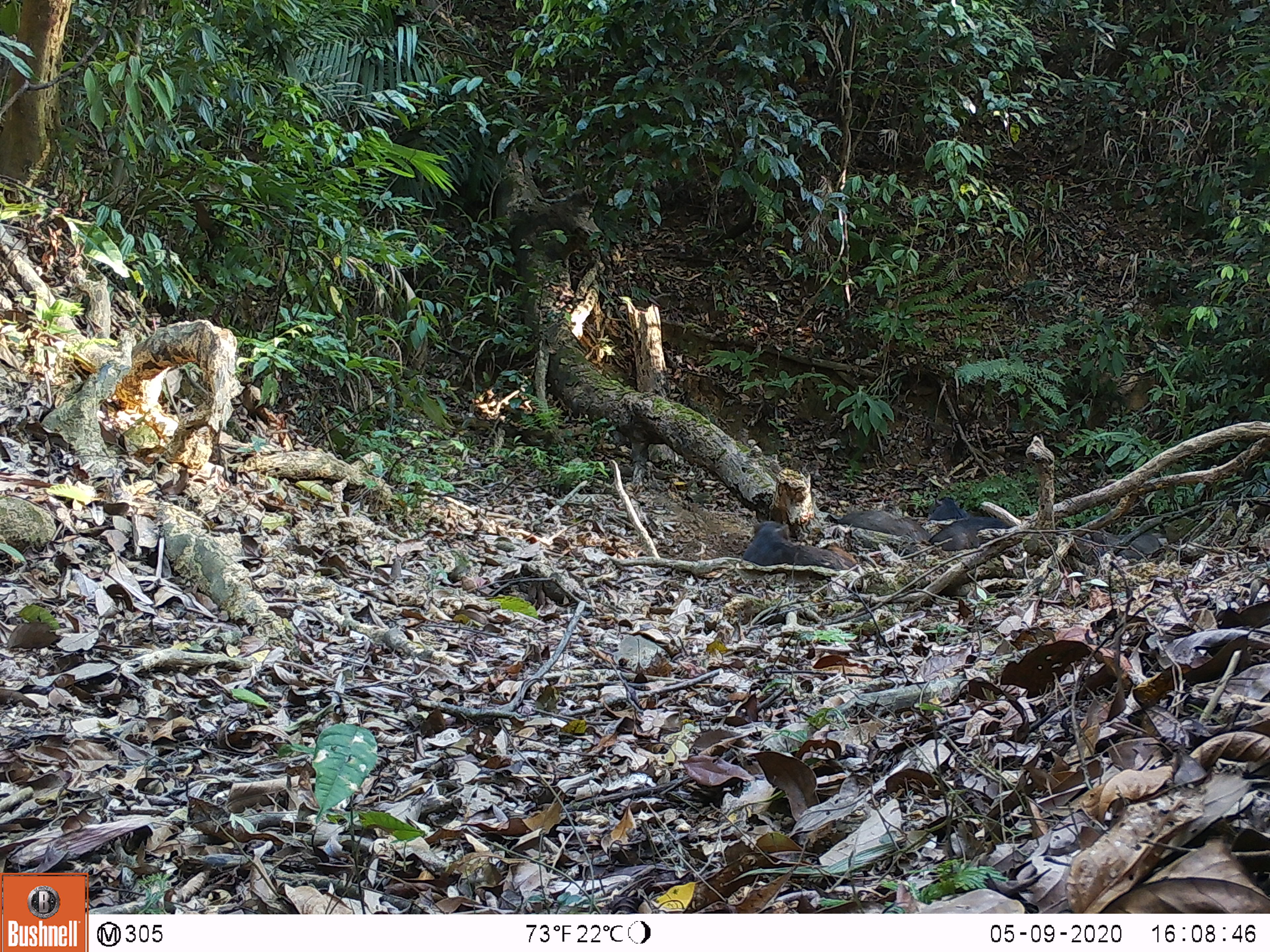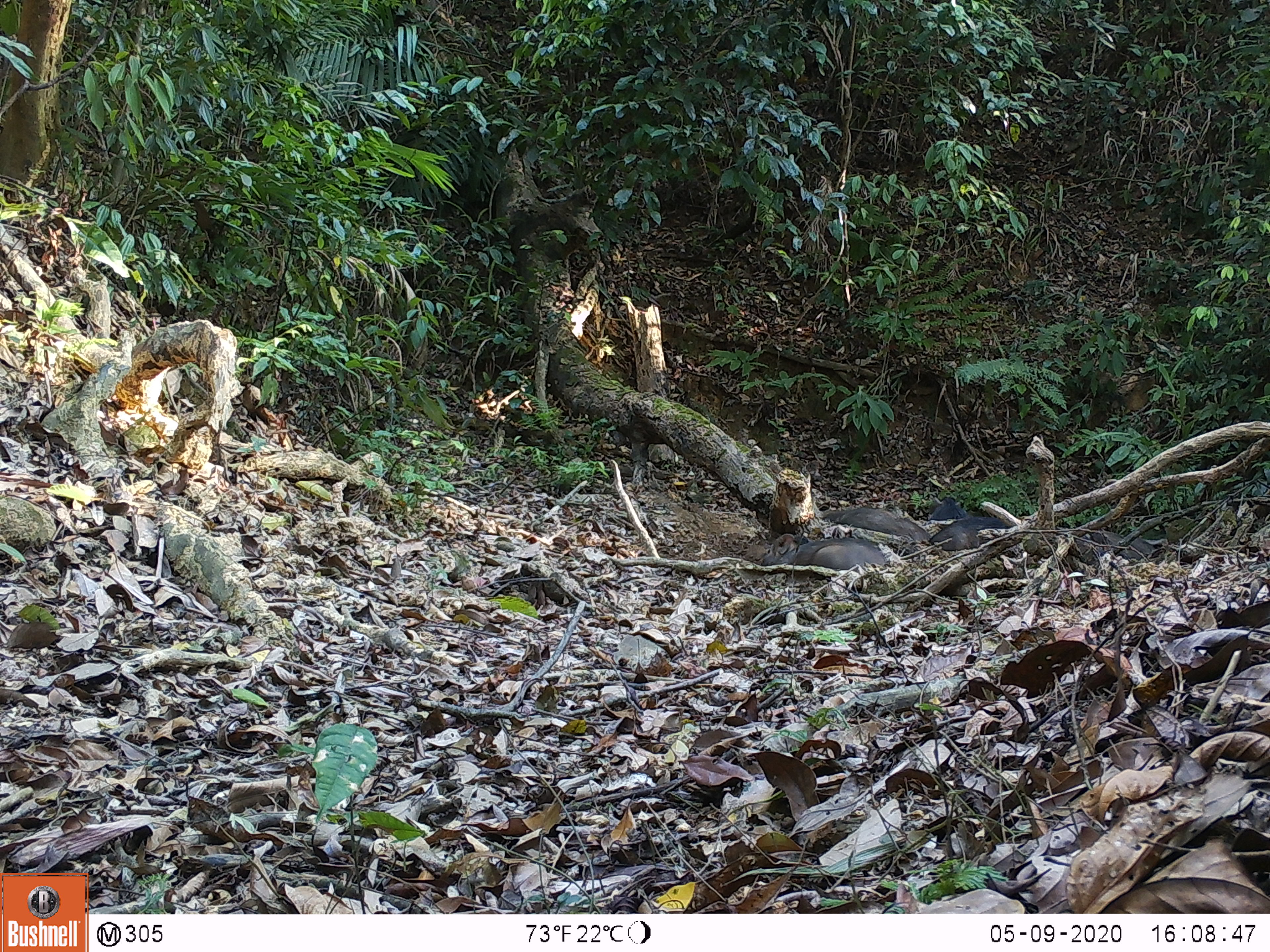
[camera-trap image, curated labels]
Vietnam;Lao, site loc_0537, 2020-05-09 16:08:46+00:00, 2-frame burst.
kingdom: Animalia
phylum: Chordata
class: Mammalia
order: Artiodactyla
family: Suidae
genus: Sus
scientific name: Sus scrofa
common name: eurasian wild pig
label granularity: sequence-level